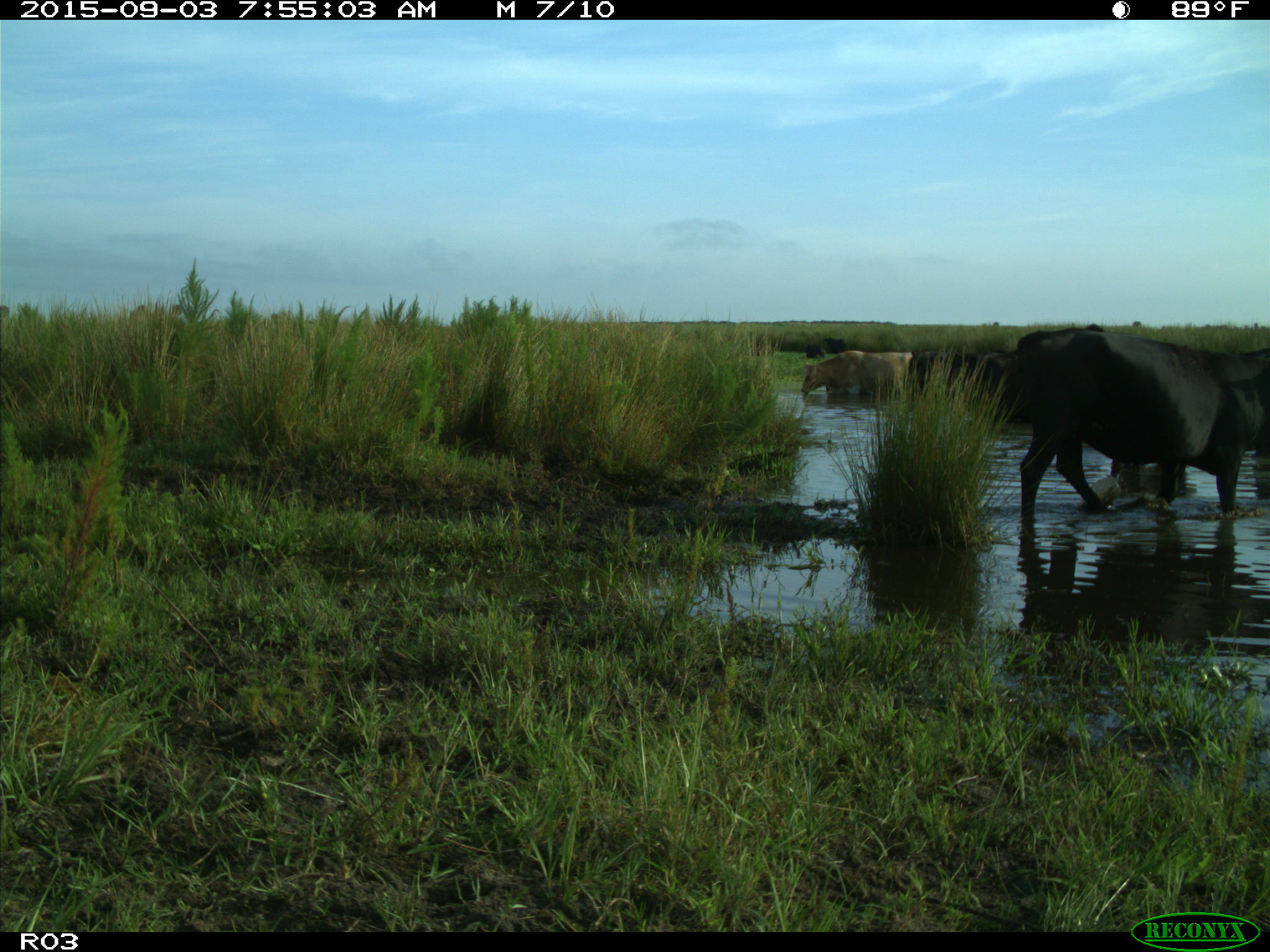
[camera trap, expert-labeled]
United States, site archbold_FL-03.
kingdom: Animalia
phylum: Chordata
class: Mammalia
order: Artiodactyla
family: Bovidae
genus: Bos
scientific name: Bos taurus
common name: domestic cow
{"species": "Bos taurus (domestic cow)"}